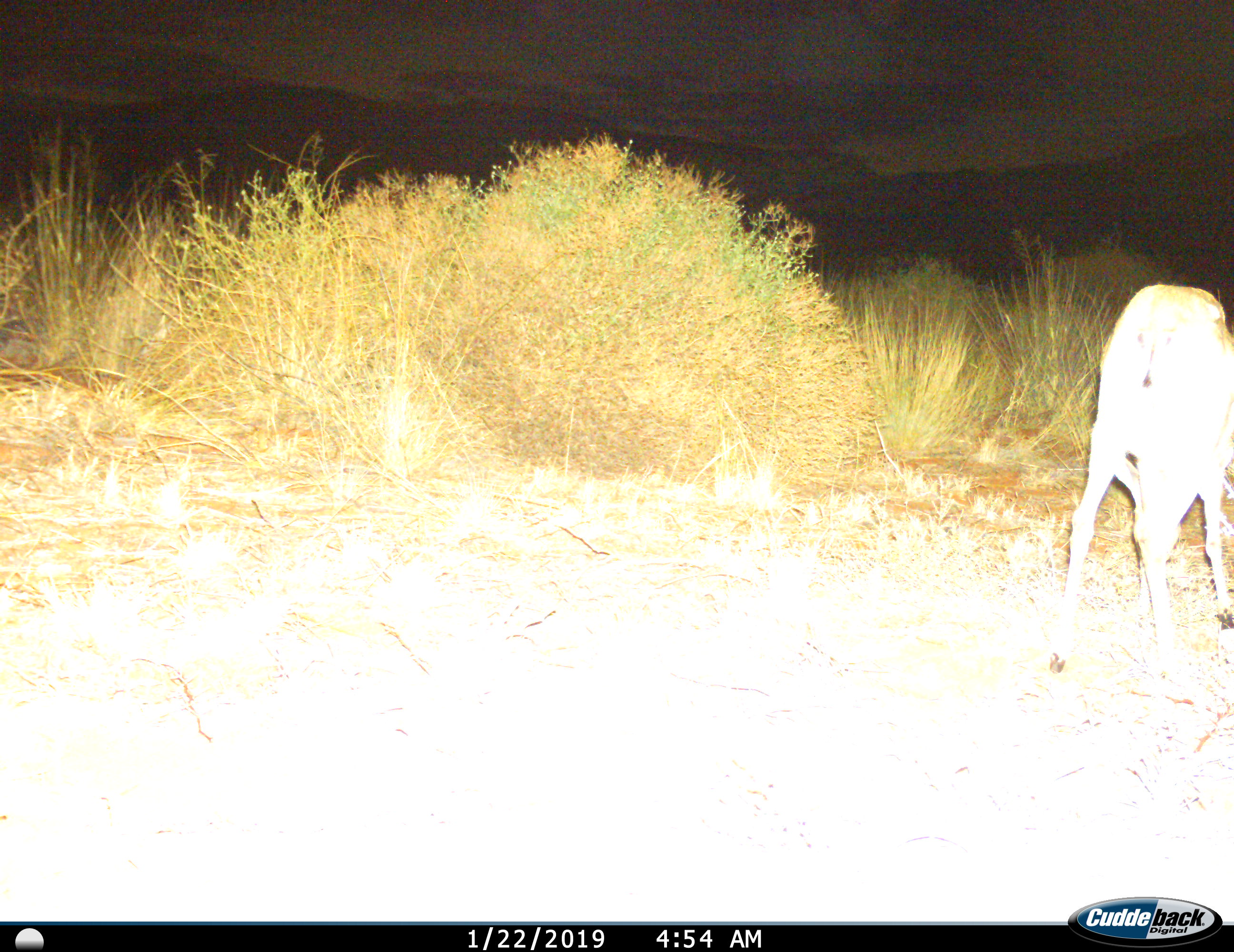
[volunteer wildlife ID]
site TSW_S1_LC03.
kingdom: Animalia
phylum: Chordata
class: Mammalia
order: Artiodactyla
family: Bovidae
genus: Sylvicapra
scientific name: Sylvicapra grimmia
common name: common duiker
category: duikercommongrey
Duikercommongrey (common duiker) (Sylvicapra grimmia), count 1. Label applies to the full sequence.